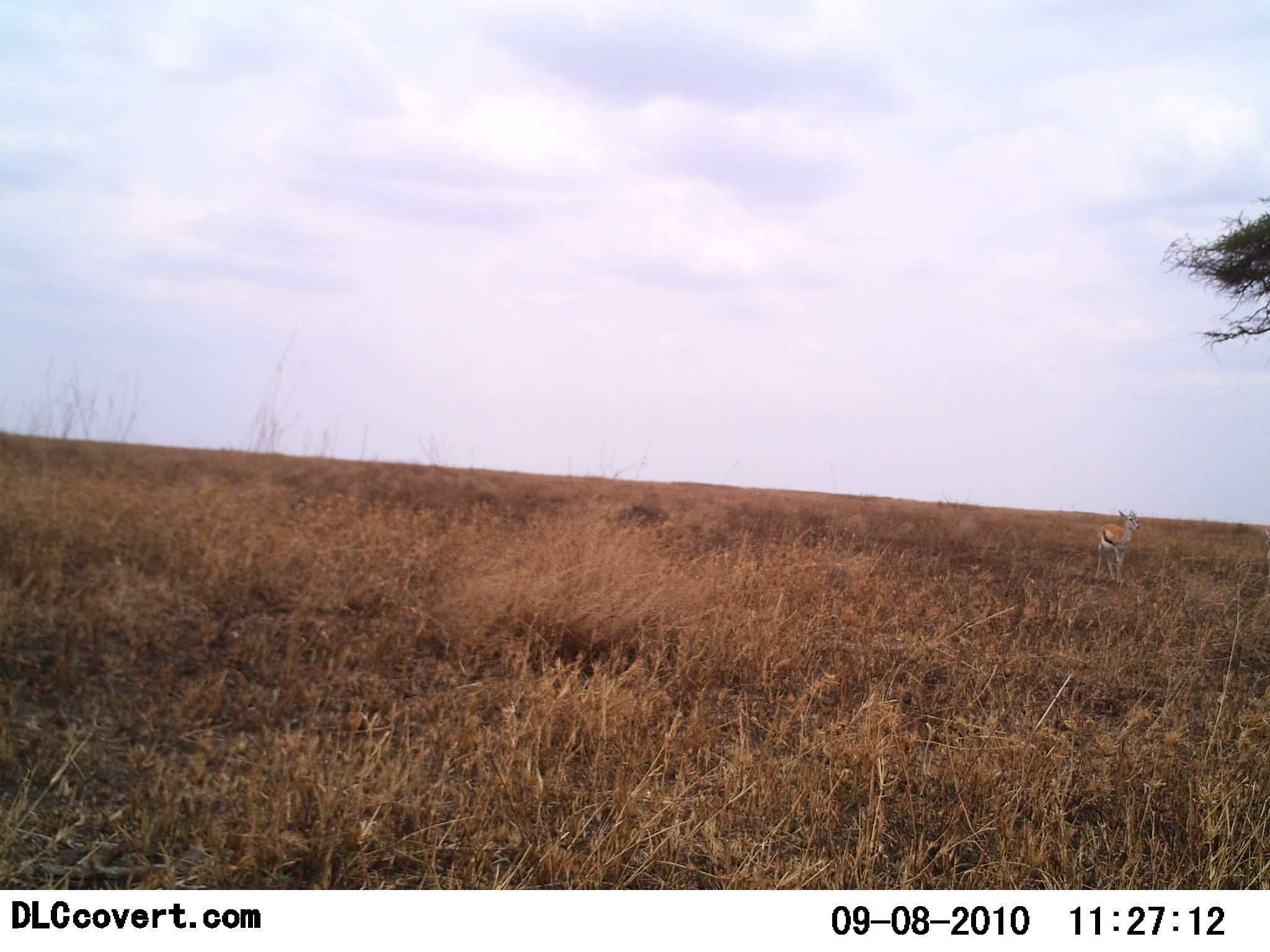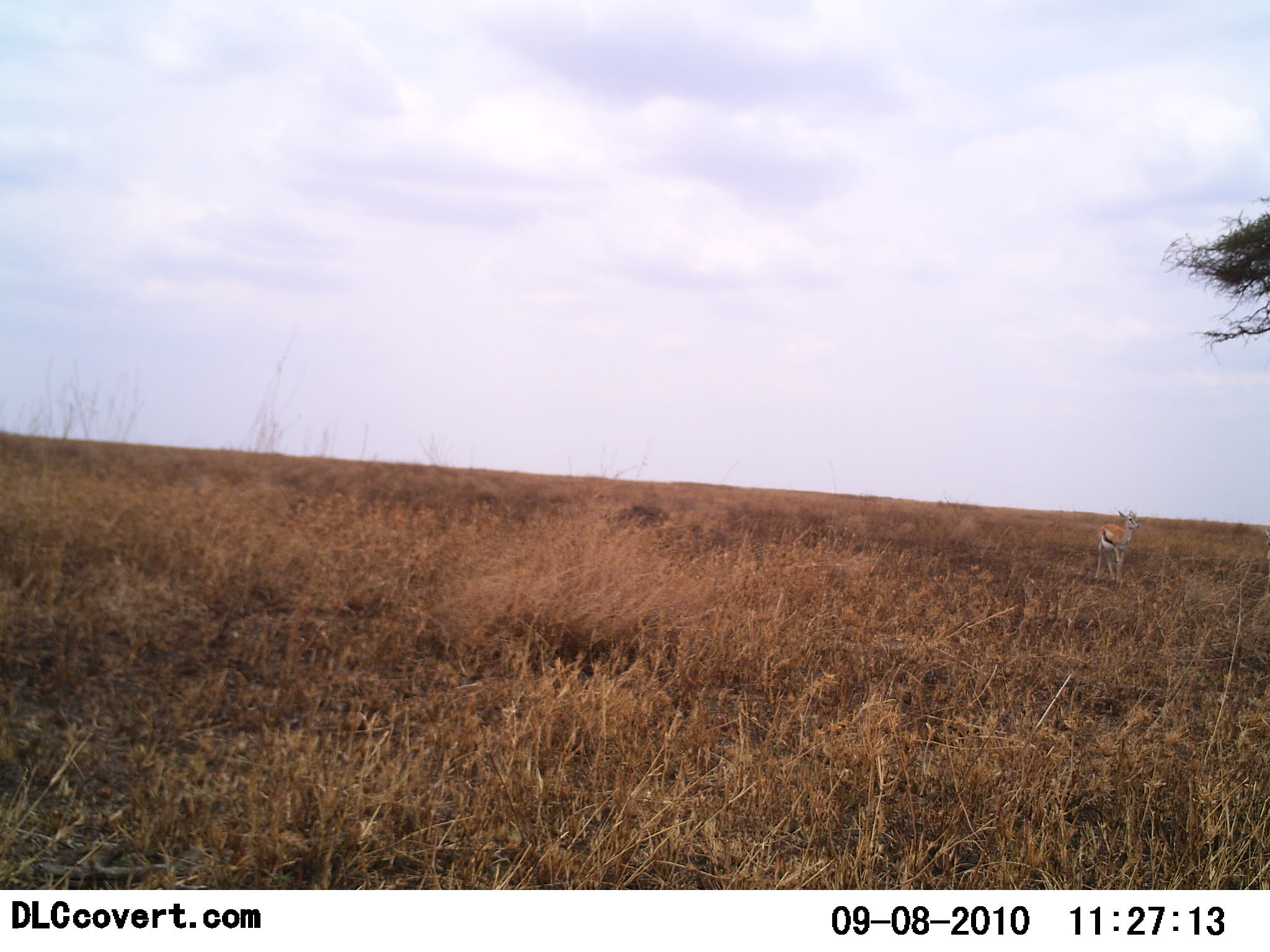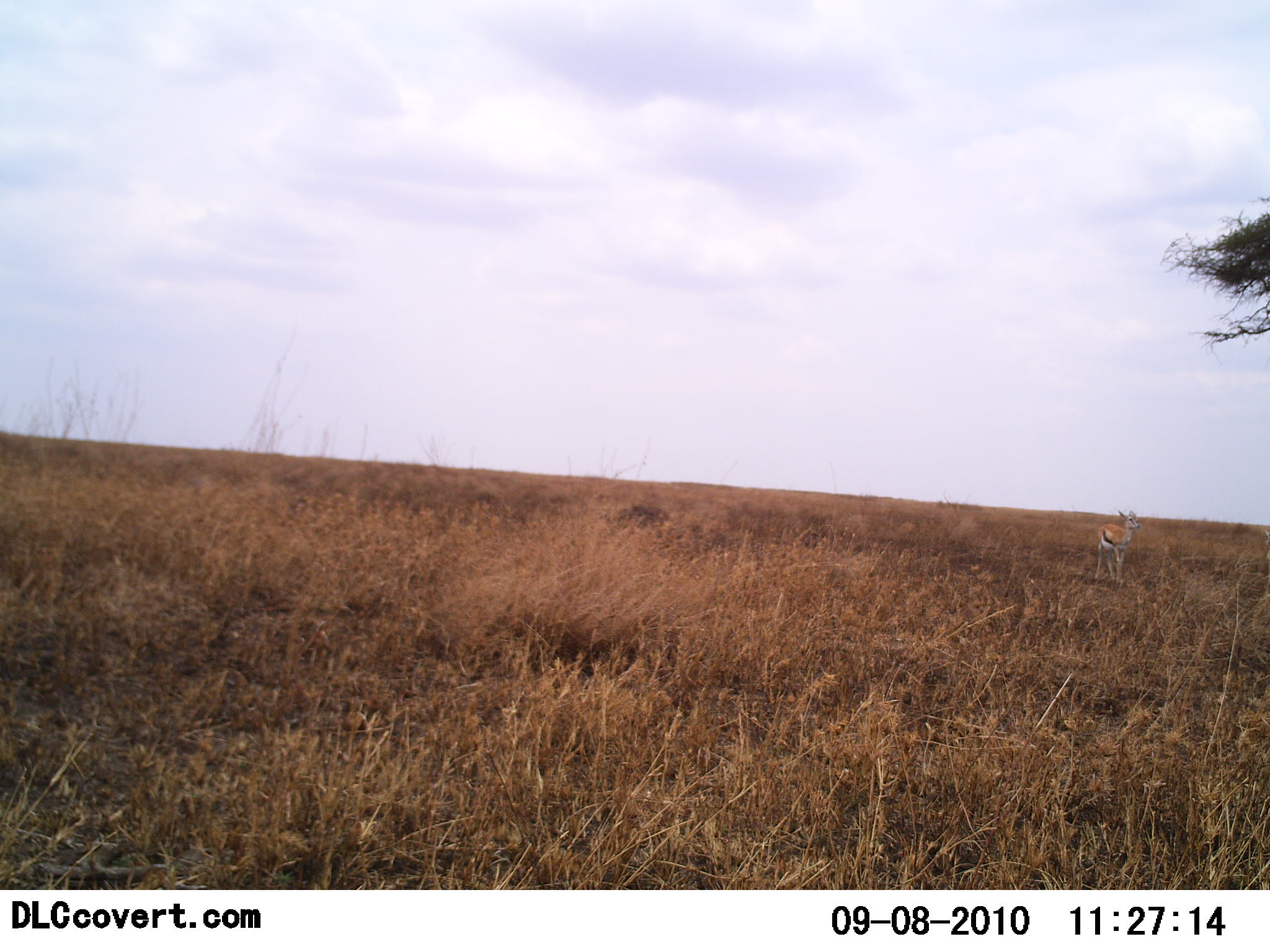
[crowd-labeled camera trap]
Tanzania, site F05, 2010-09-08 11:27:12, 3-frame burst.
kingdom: Animalia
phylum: Chordata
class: Mammalia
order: Artiodactyla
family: Bovidae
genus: Eudorcas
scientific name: Eudorcas thomsonii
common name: thomson's gazelle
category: gazellethomsons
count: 1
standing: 92%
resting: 0%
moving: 8%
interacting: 0%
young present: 8%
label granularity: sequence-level